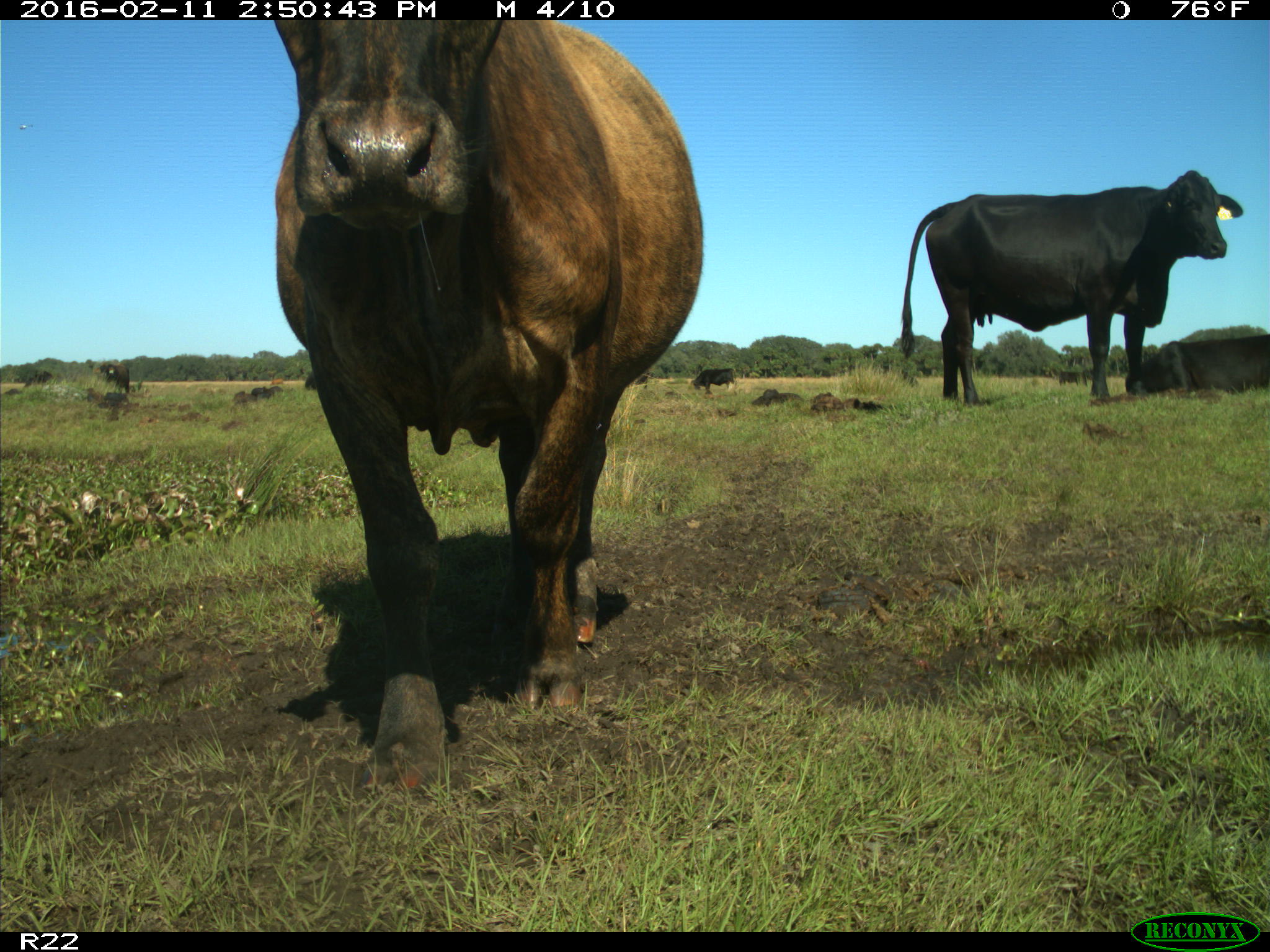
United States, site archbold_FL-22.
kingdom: Animalia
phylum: Chordata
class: Mammalia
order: Artiodactyla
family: Bovidae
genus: Bos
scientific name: Bos taurus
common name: domestic cow